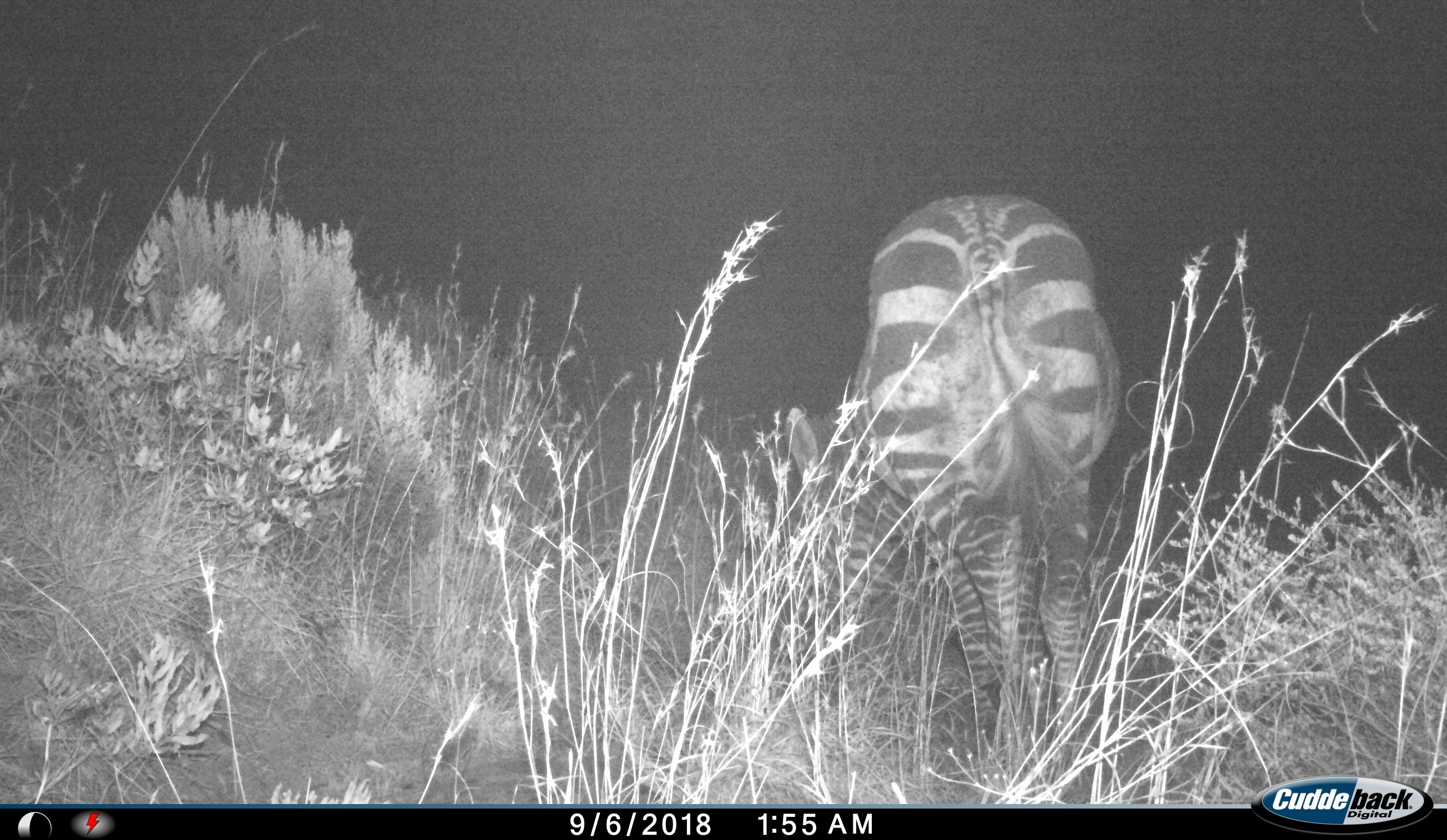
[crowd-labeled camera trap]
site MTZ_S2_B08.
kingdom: Animalia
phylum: Chordata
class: Mammalia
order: Perissodactyla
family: Equidae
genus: Equus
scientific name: Equus zebra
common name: mountain zebra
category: zebramountain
Zebramountain (mountain zebra) (Equus zebra), count 1. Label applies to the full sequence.